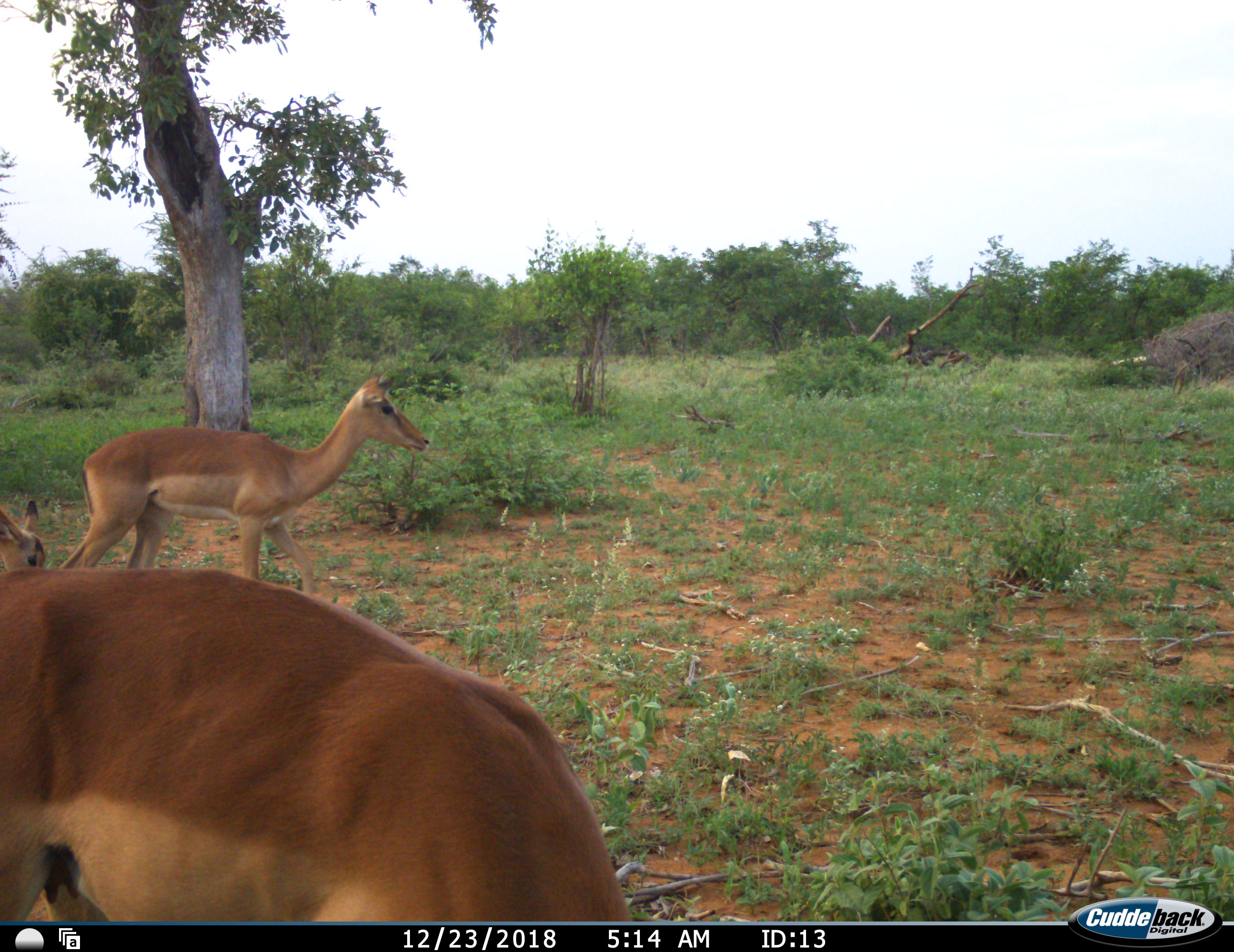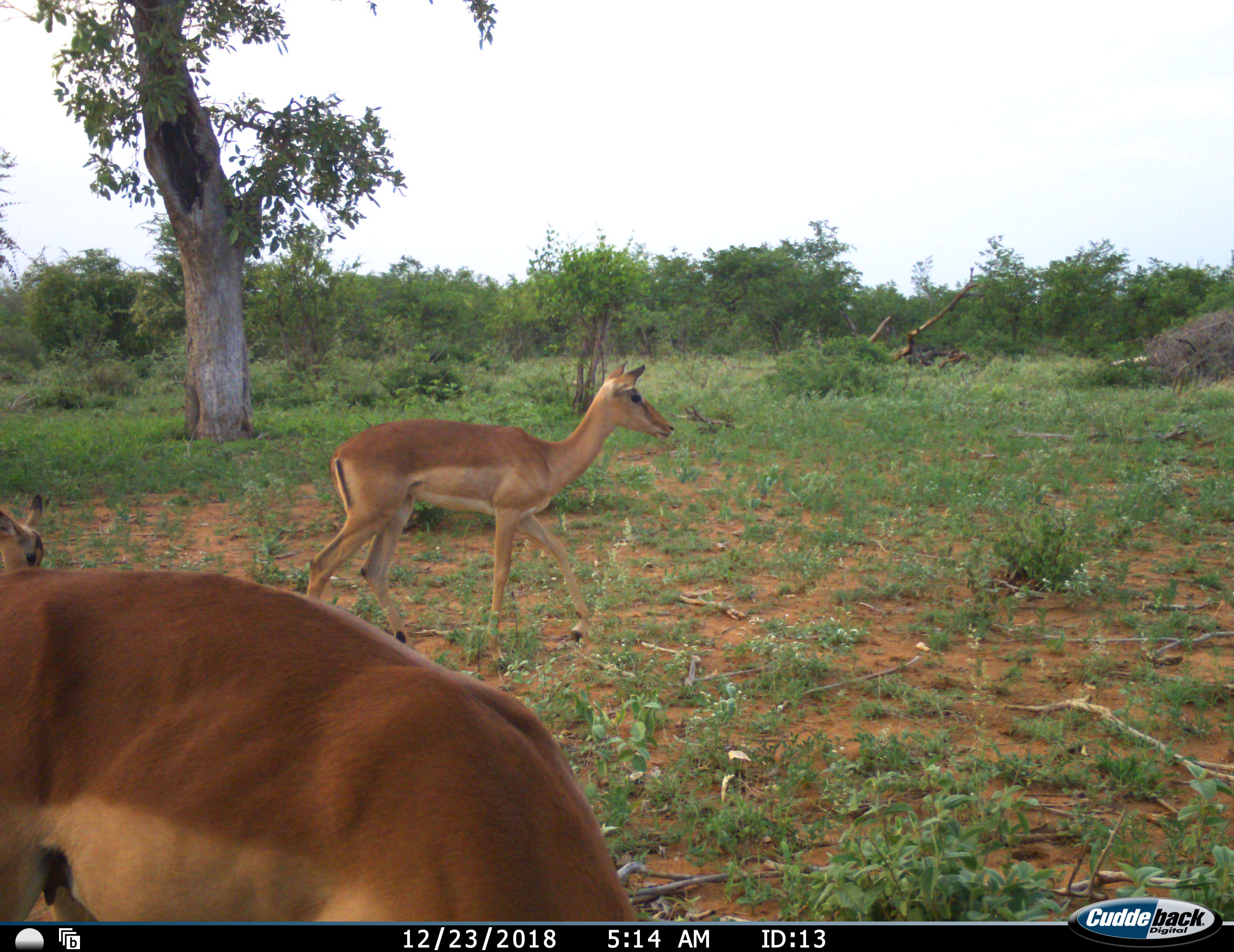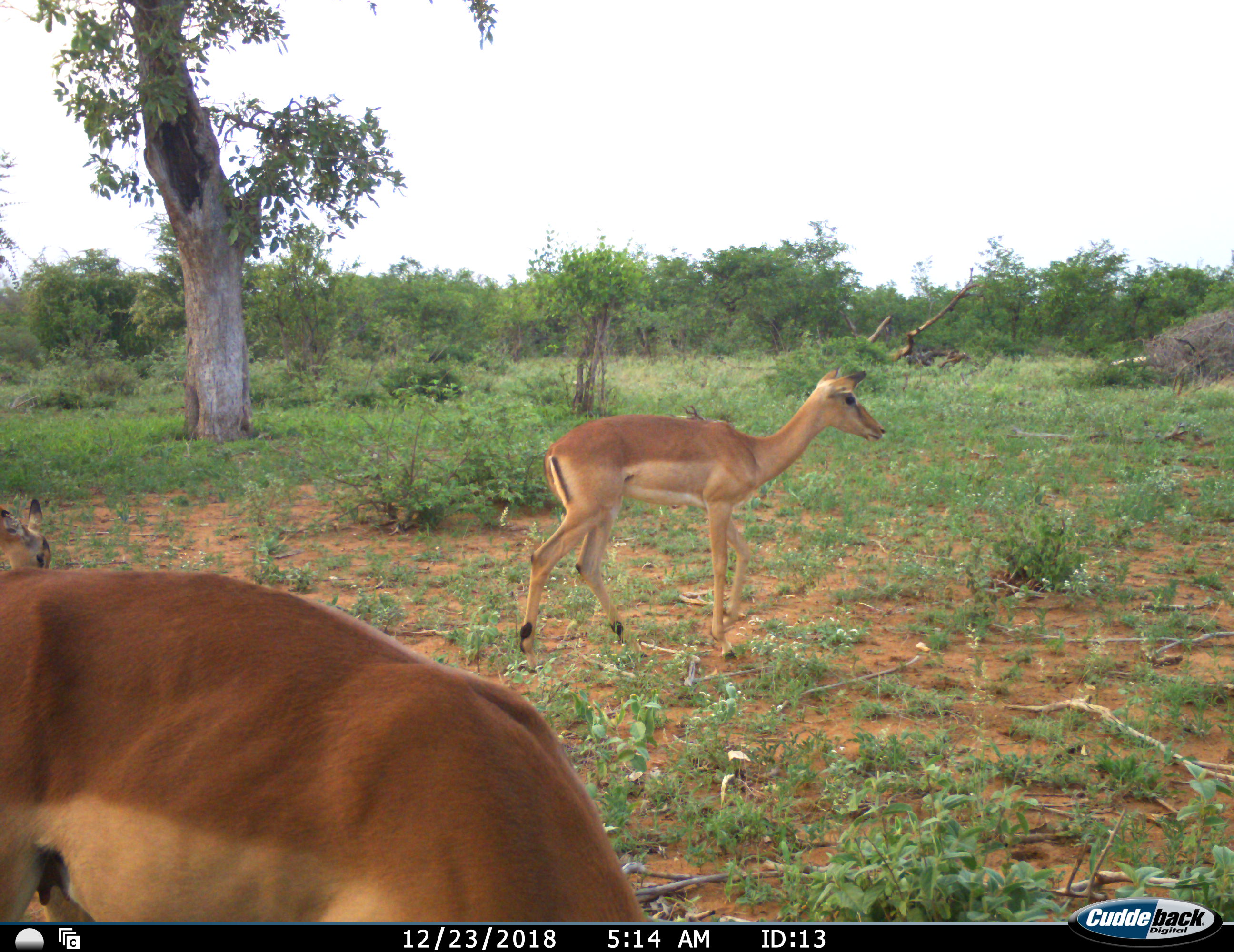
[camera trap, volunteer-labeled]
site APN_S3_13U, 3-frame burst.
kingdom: Animalia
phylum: Chordata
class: Mammalia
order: Artiodactyla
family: Bovidae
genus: Aepyceros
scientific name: Aepyceros melampus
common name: impala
Impala (Aepyceros melampus), count 3. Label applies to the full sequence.